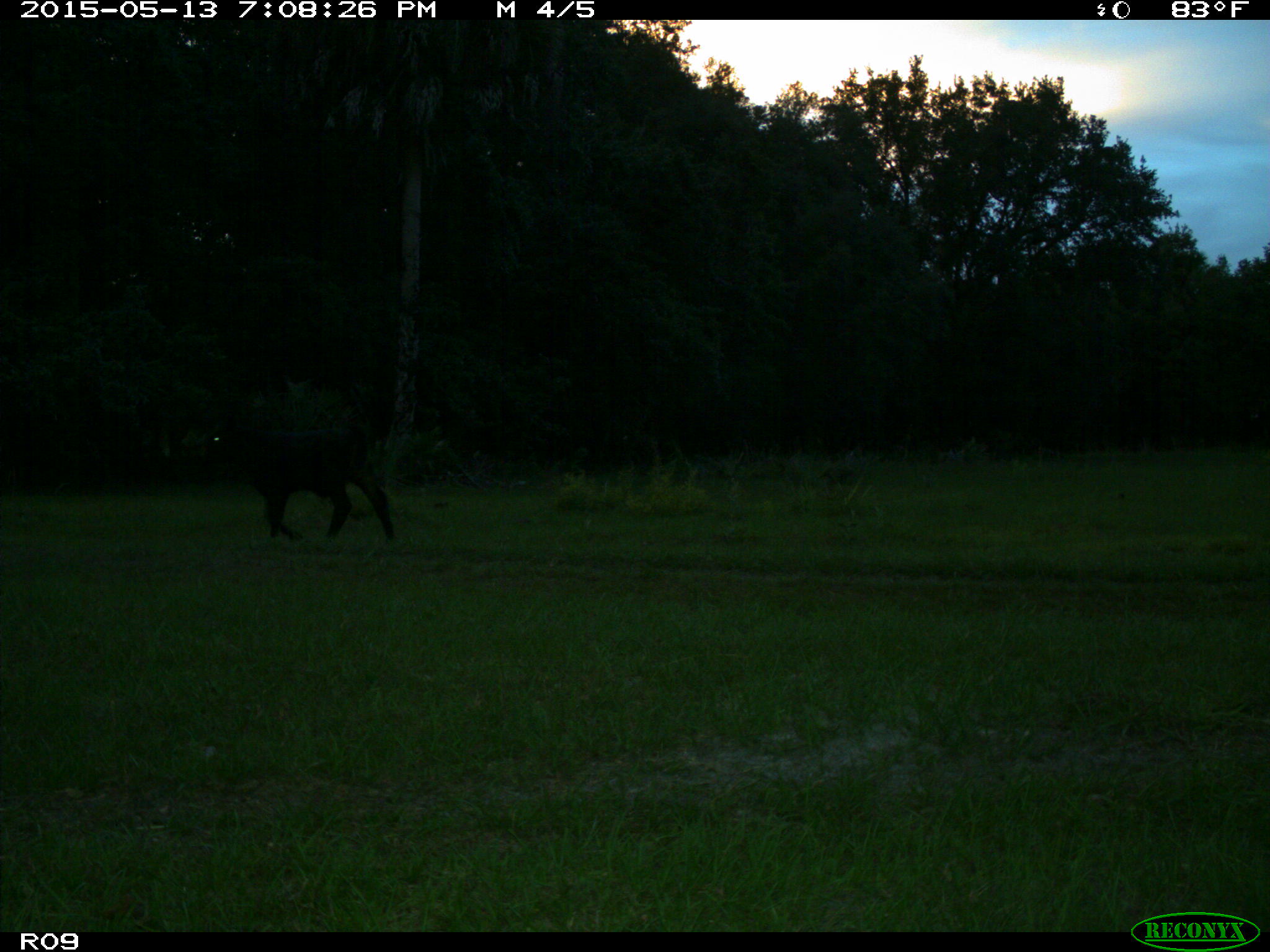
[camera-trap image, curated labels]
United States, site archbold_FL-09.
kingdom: Animalia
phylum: Chordata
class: Mammalia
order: Artiodactyla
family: Bovidae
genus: Bos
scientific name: Bos taurus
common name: domestic cow